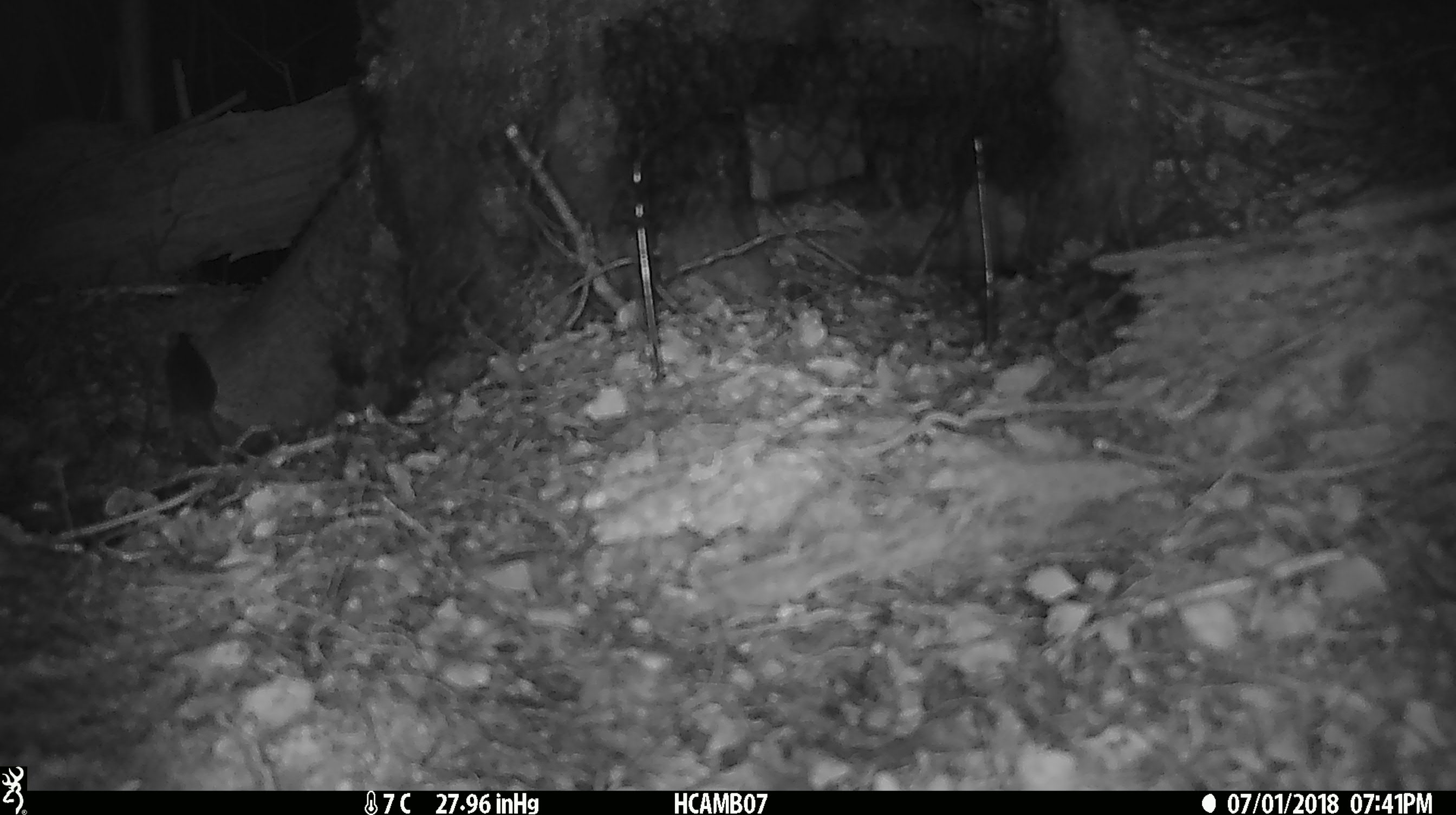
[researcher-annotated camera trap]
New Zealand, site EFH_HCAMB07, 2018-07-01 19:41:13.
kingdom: Animalia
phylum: Chordata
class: Mammalia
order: Rodentia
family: Muridae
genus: Mus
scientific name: Mus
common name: mouse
Mouse (Mus).